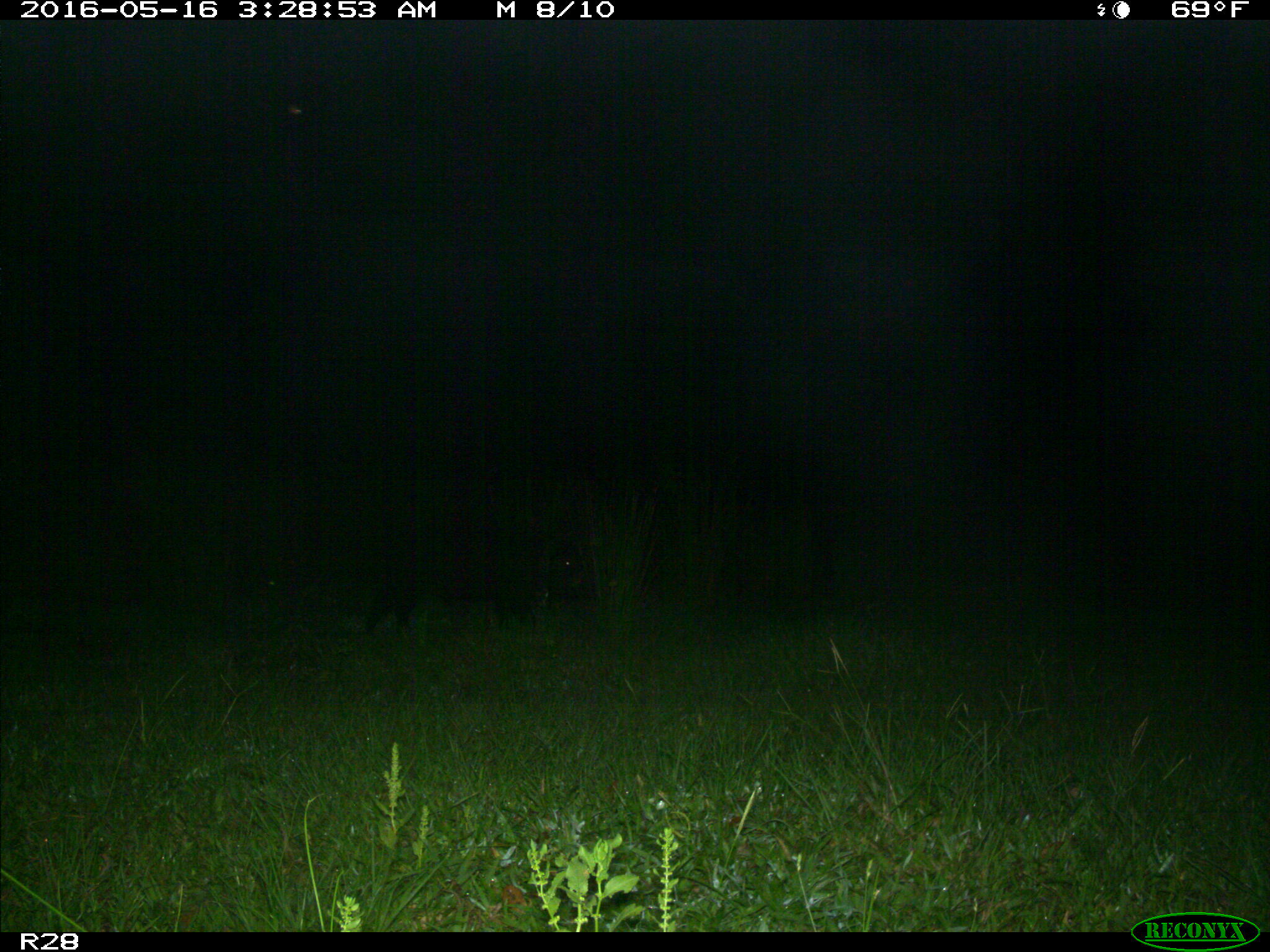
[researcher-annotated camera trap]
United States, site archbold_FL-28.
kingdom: Animalia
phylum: Chordata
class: Mammalia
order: Artiodactyla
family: Suidae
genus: Sus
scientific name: Sus scrofa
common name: wild boar